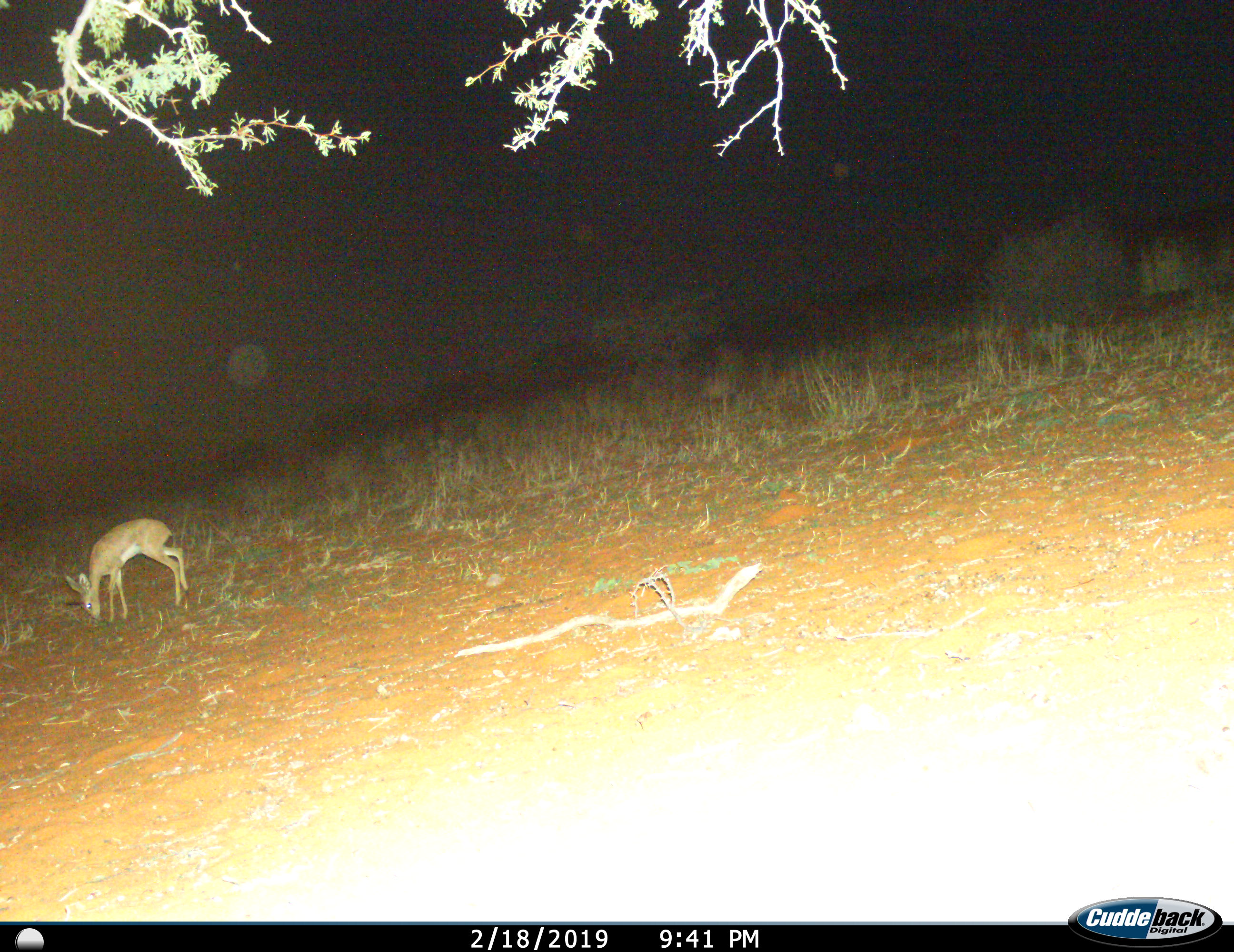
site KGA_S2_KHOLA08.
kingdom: Animalia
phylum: Chordata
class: Mammalia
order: Artiodactyla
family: Bovidae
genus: Raphicerus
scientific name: Raphicerus campestris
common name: steenbok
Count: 1.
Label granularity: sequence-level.